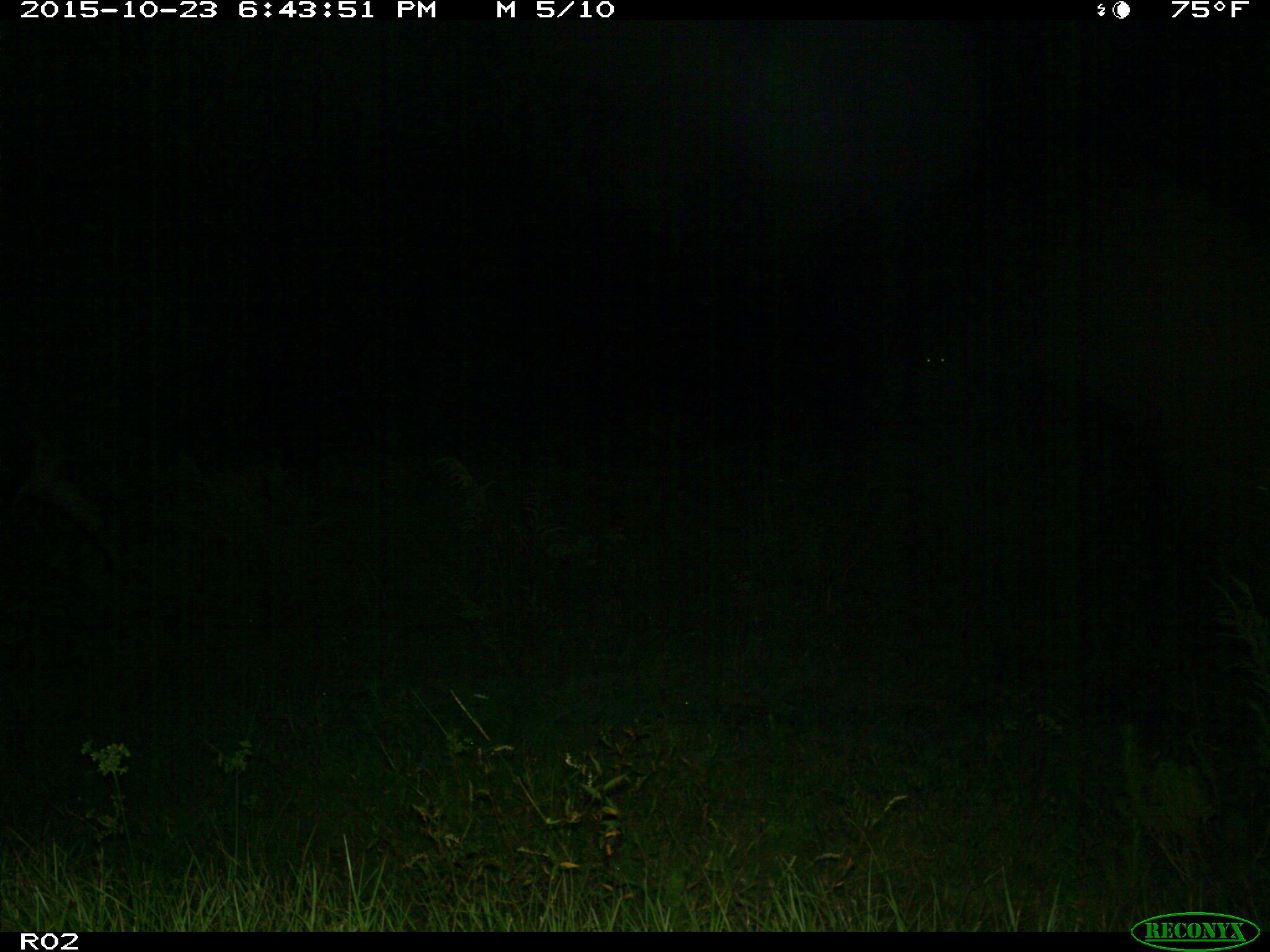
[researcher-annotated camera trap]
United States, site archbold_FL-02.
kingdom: Animalia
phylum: Chordata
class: Mammalia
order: Artiodactyla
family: Bovidae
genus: Bos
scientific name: Bos taurus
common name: domestic cow